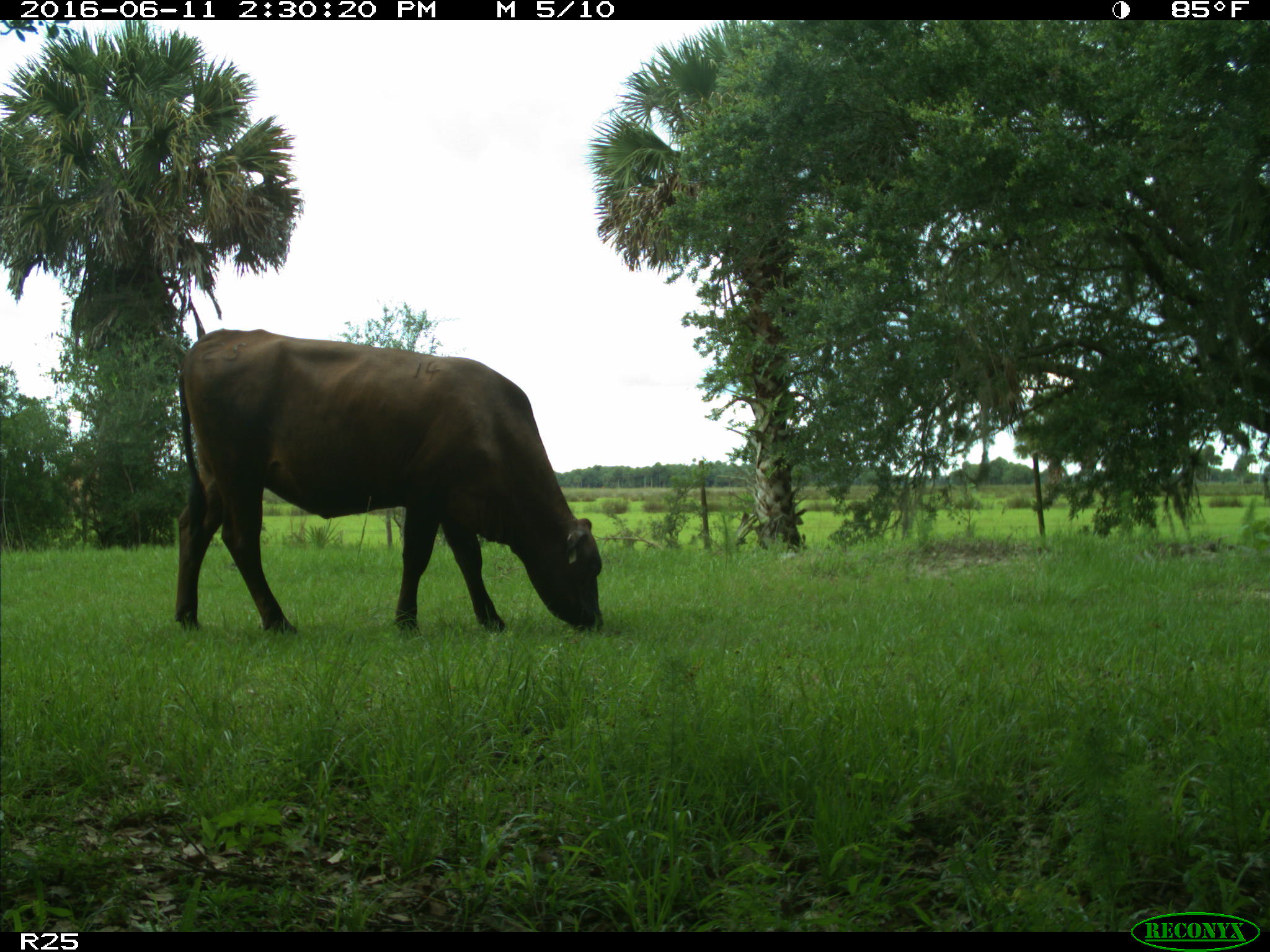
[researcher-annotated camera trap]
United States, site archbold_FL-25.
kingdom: Animalia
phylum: Chordata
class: Mammalia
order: Artiodactyla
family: Bovidae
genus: Bos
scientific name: Bos taurus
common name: domestic cow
Bos taurus (domestic cow).